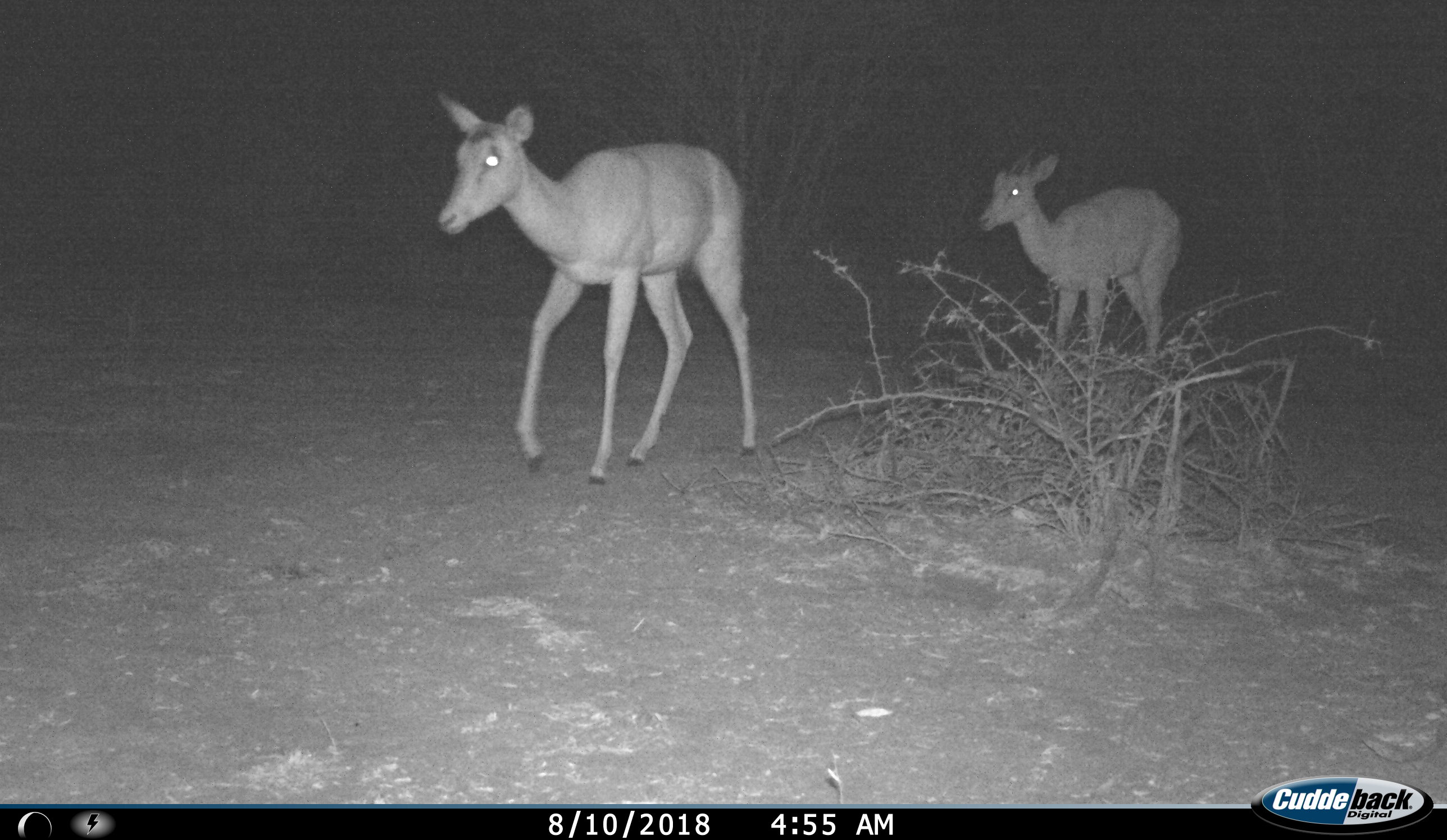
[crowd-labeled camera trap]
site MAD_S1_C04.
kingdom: Animalia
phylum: Chordata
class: Mammalia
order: Artiodactyla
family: Bovidae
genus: Aepyceros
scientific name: Aepyceros melampus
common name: impala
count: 2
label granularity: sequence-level